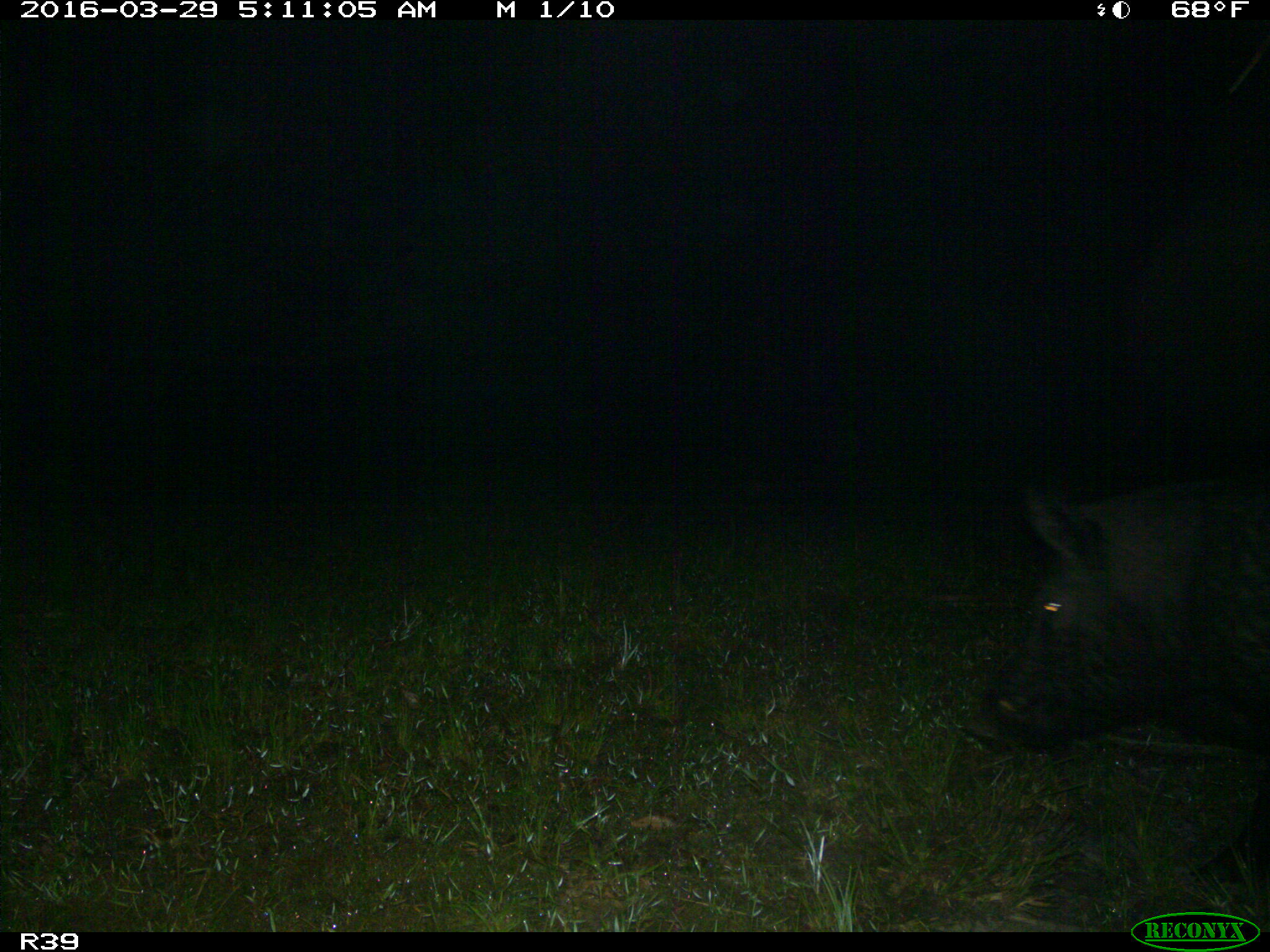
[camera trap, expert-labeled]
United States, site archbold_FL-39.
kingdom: Animalia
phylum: Chordata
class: Mammalia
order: Artiodactyla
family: Suidae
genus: Sus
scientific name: Sus scrofa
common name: wild boar